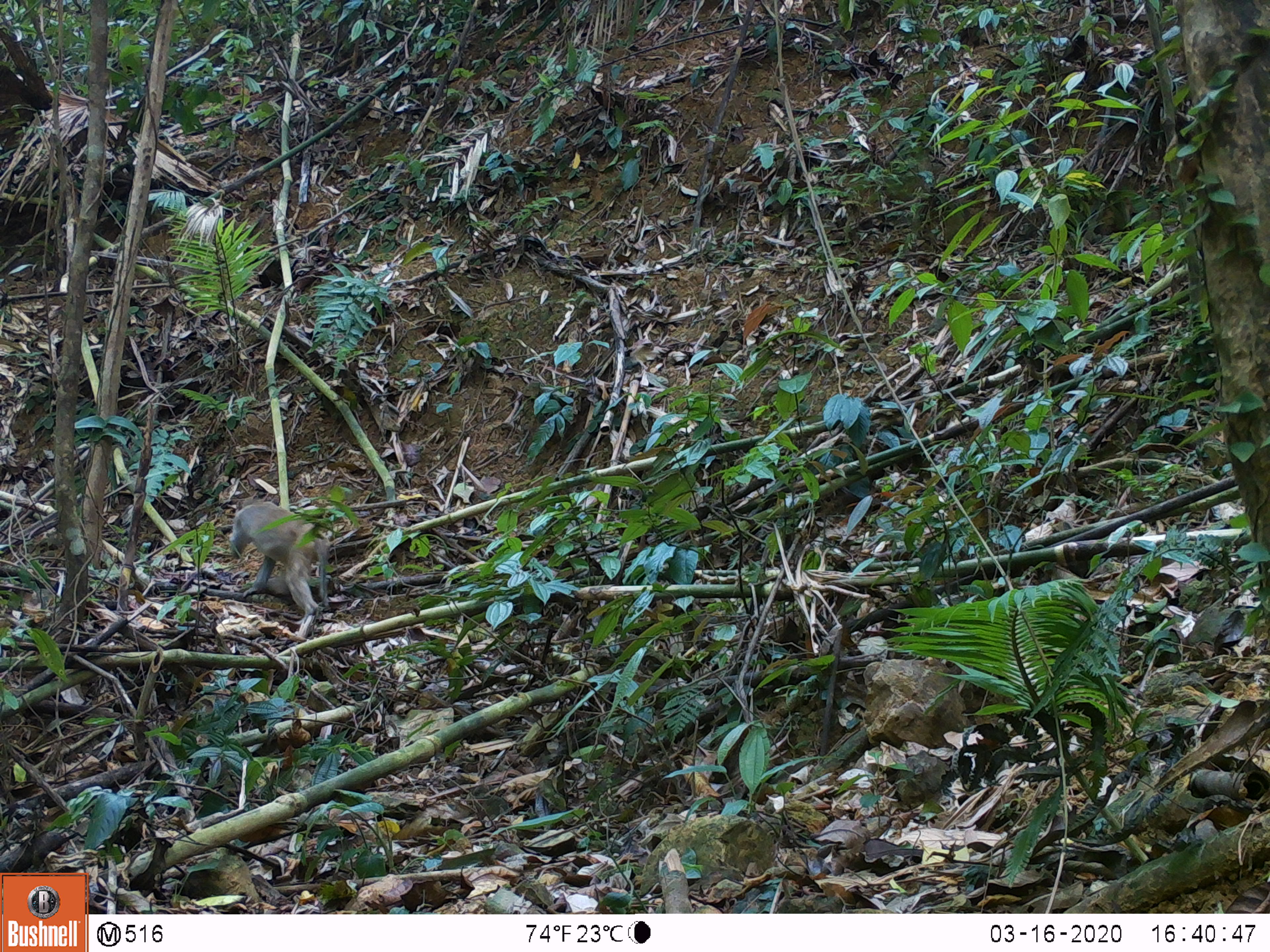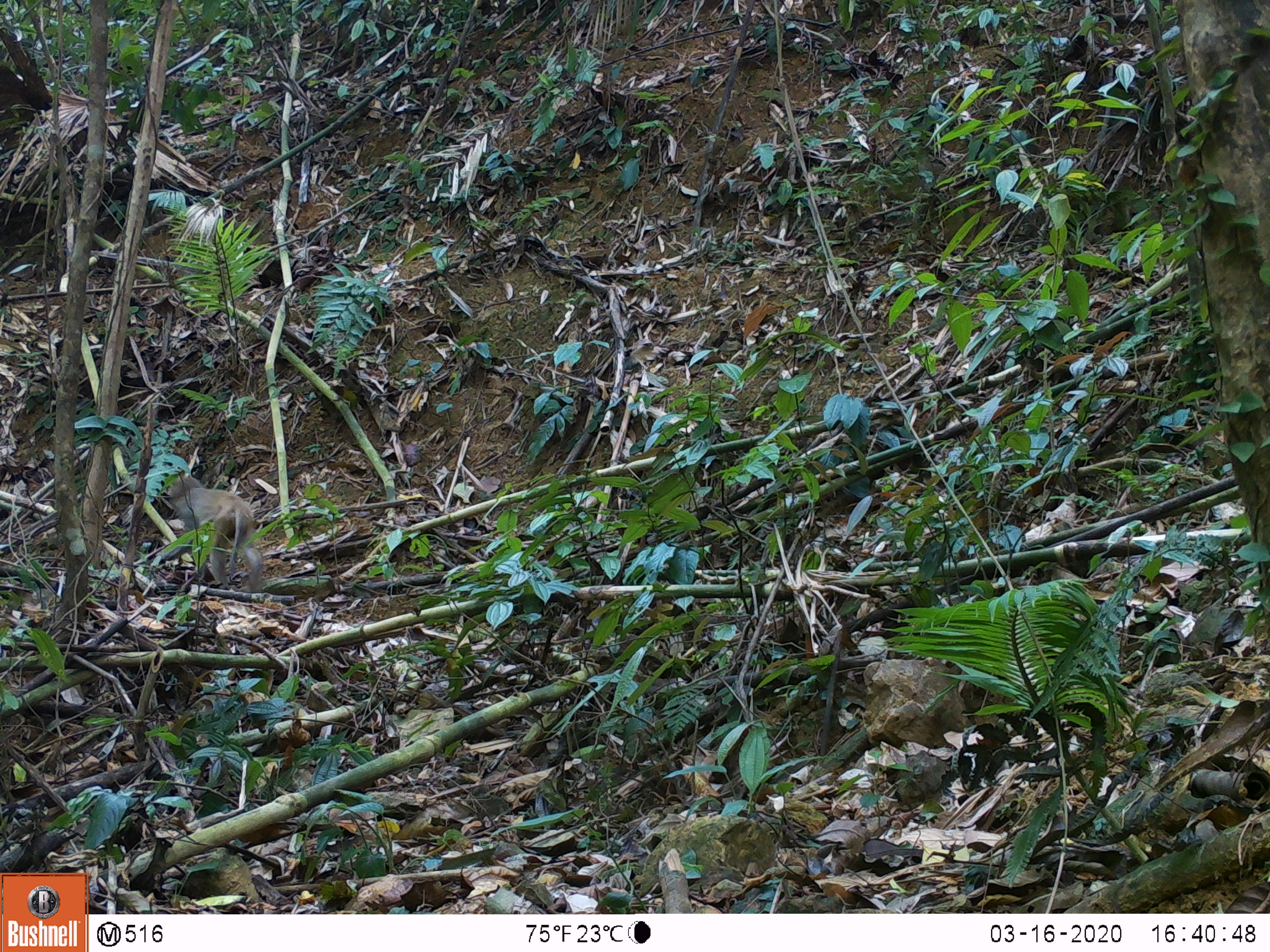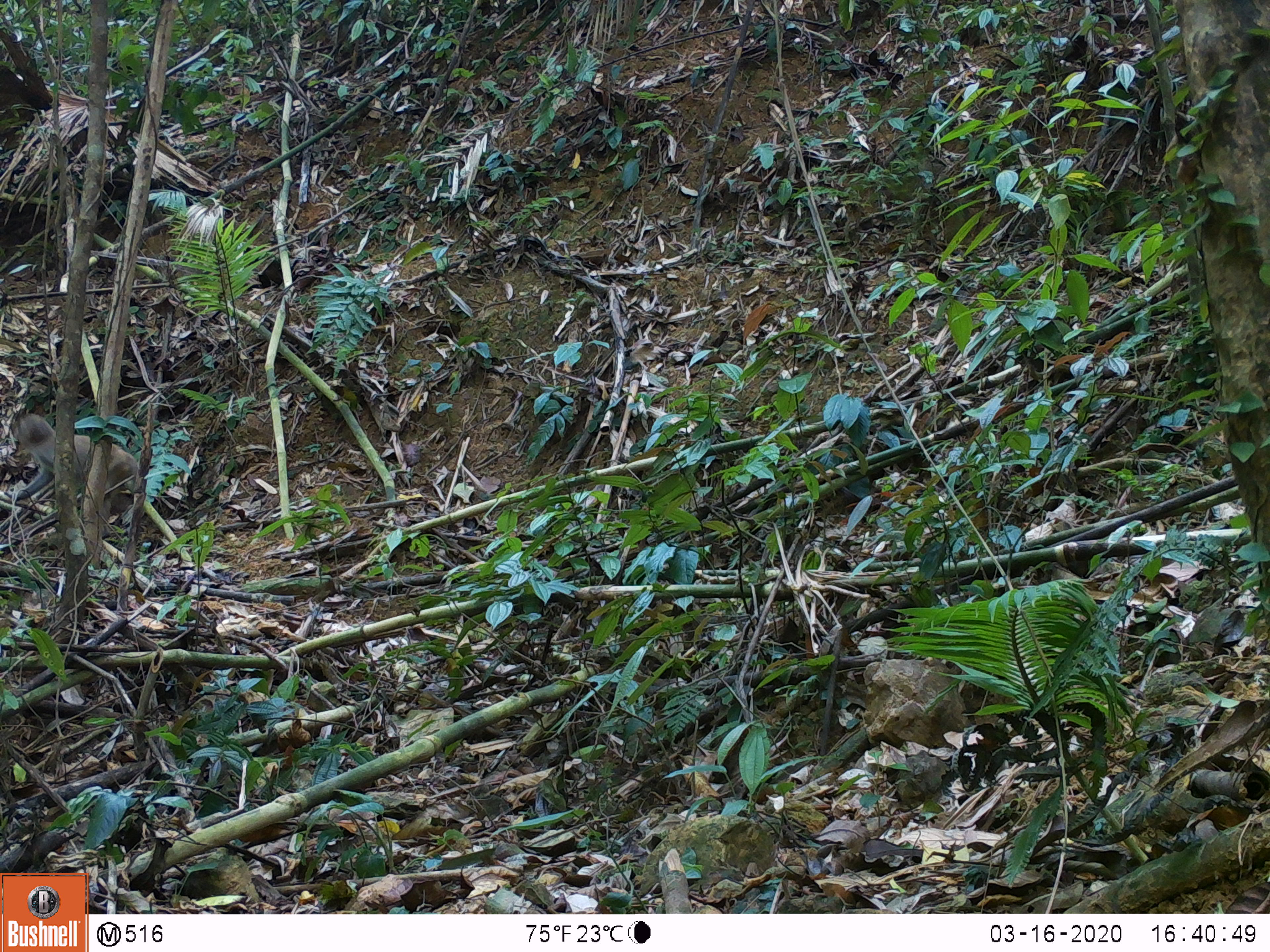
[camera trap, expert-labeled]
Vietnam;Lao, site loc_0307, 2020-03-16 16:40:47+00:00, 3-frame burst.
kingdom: Animalia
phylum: Chordata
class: Mammalia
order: Primates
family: Cercopithecidae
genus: Macaca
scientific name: Macaca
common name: macaques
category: assam or rhesus macaque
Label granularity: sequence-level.